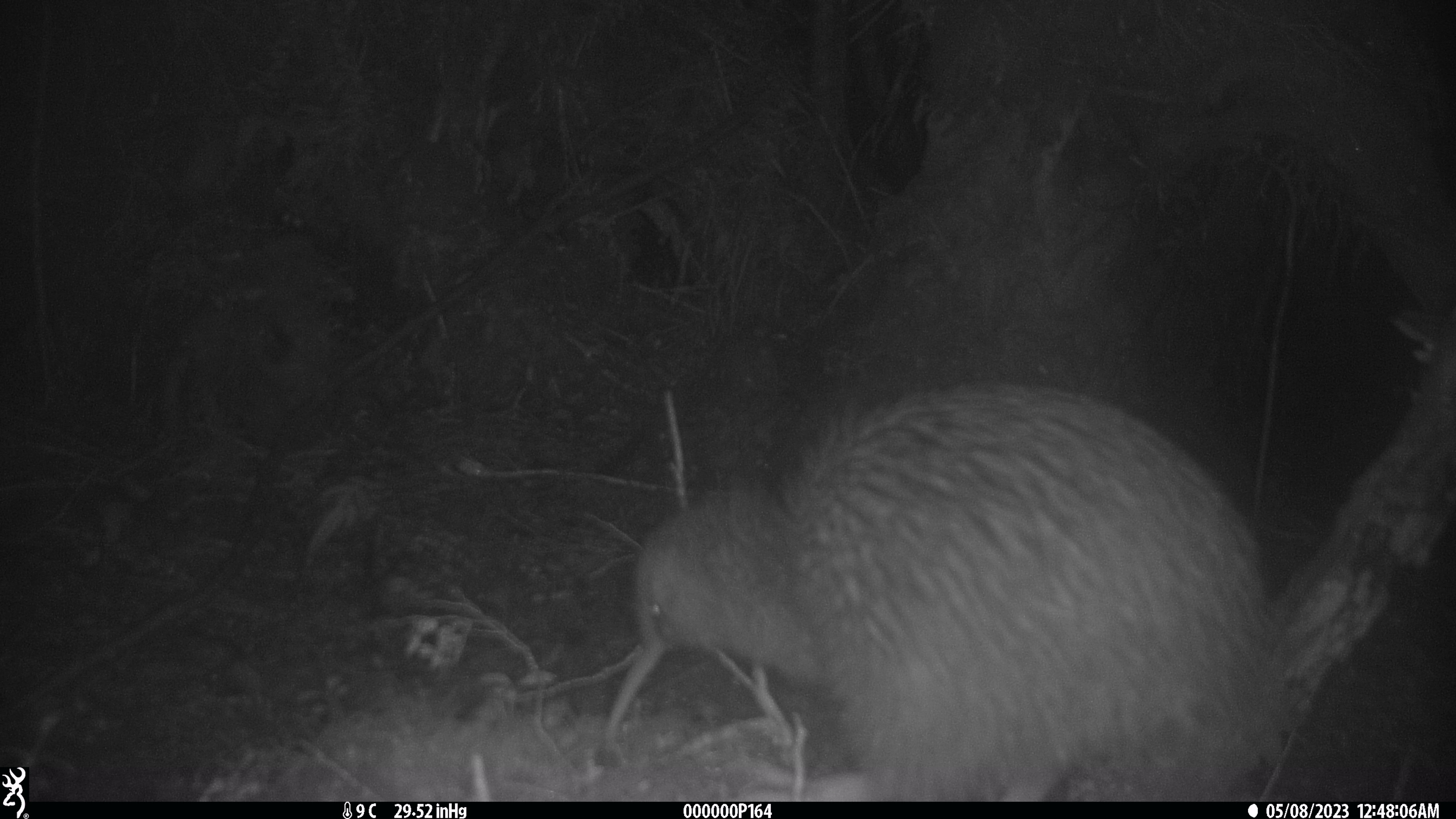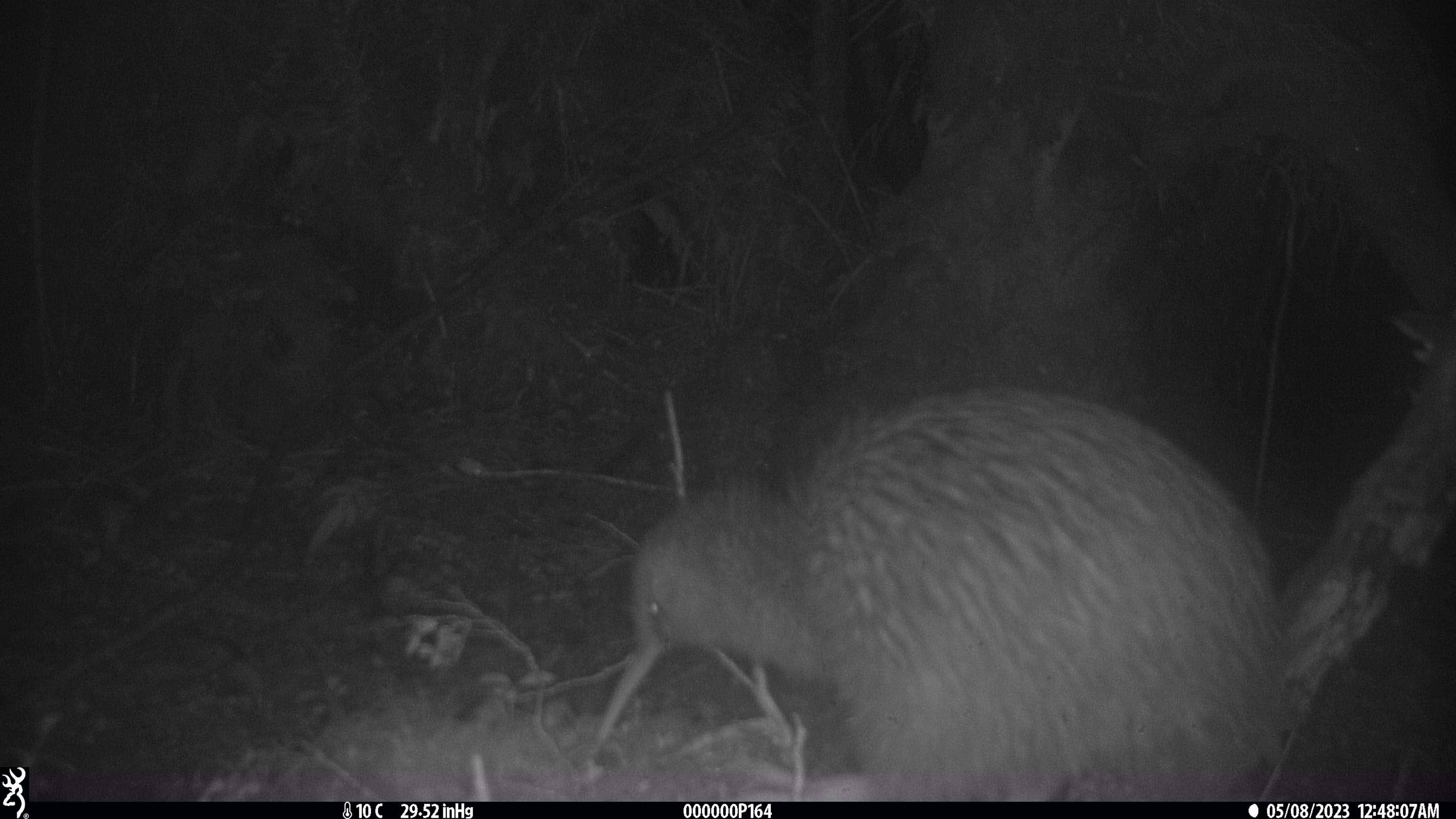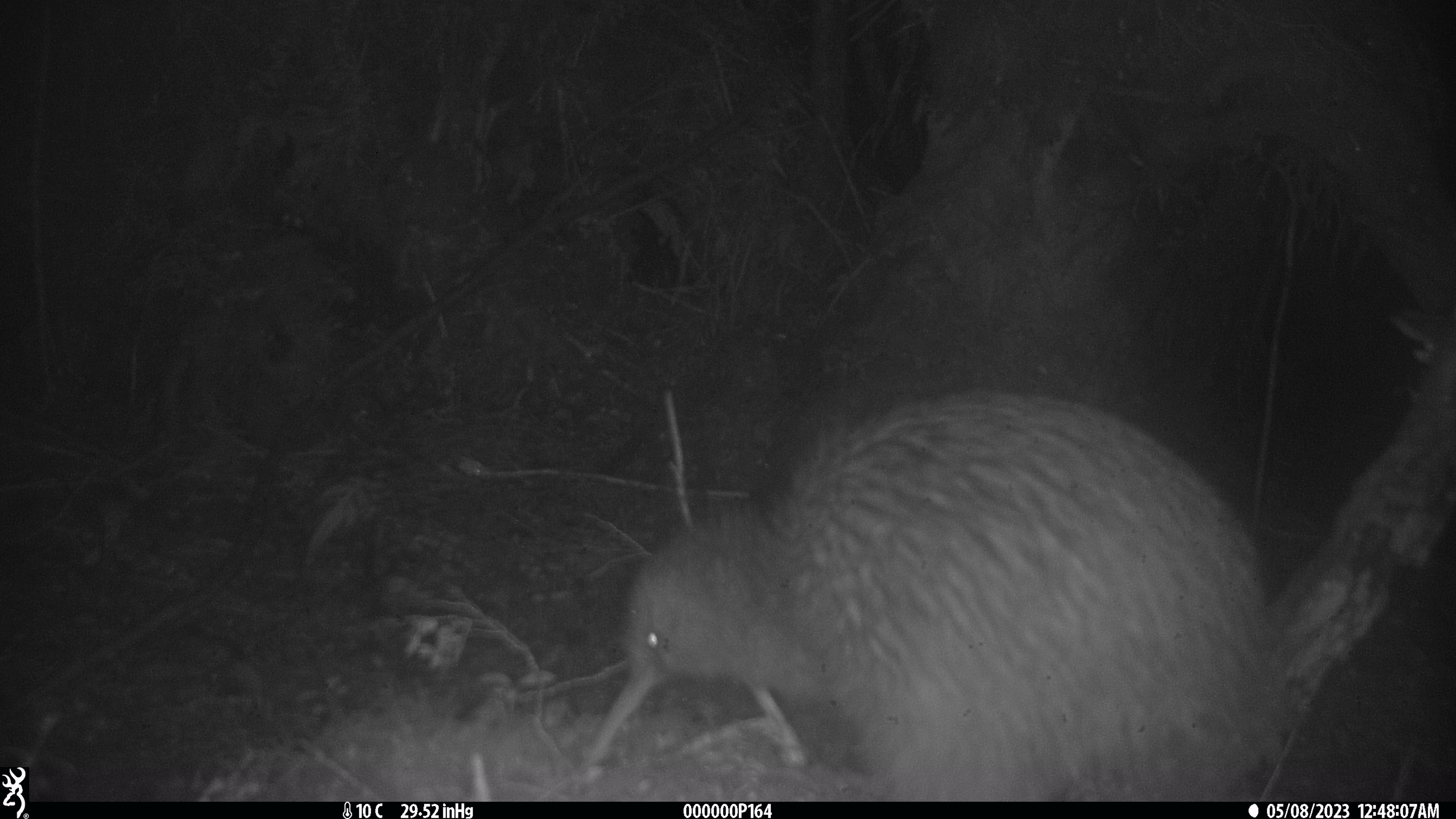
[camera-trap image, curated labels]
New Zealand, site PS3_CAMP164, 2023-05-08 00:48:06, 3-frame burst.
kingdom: Animalia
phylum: Chordata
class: Aves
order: Apterygiformes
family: Apterygidae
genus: Apteryx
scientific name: Apteryx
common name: kiwi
Kiwi (Apteryx).